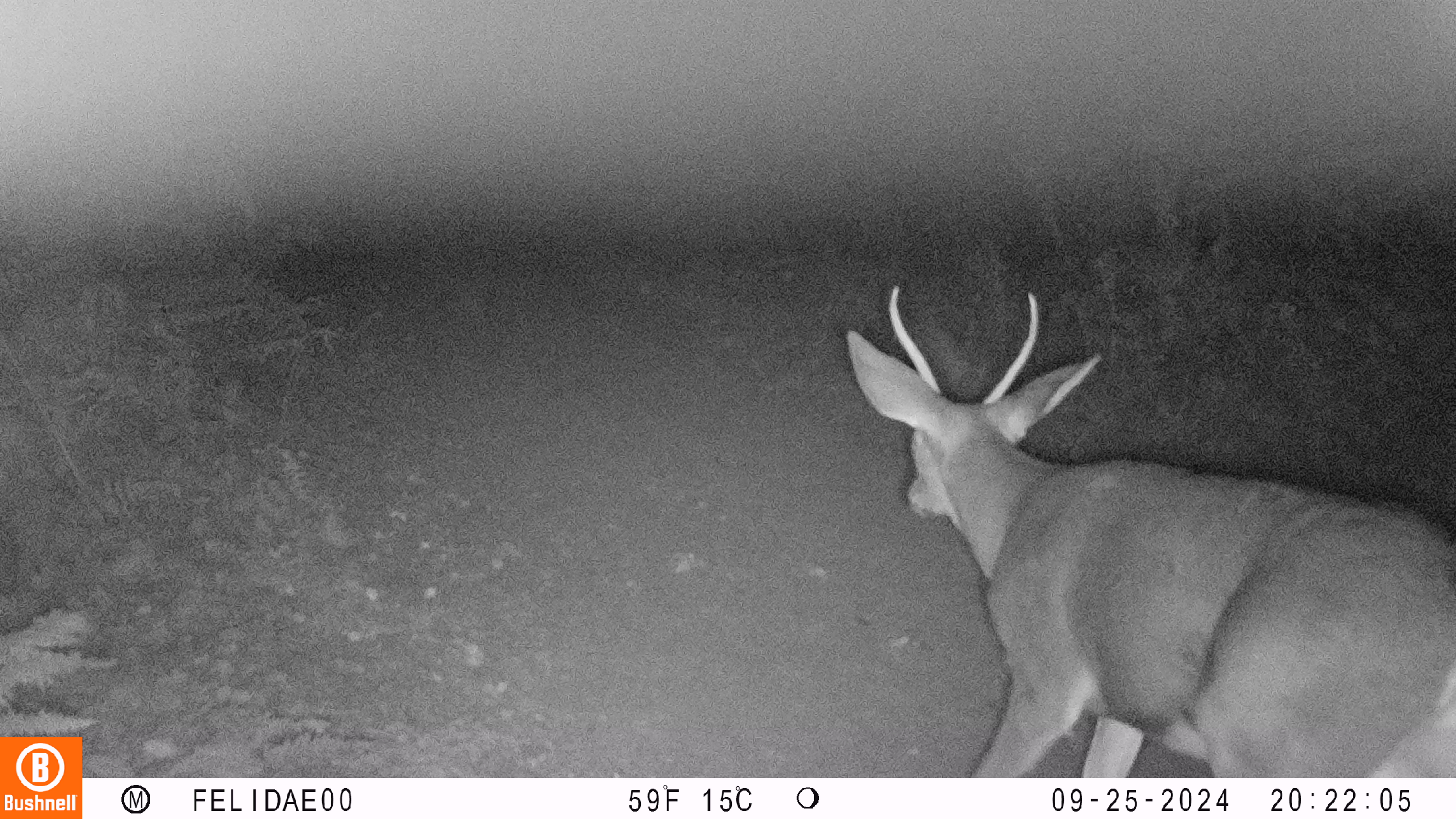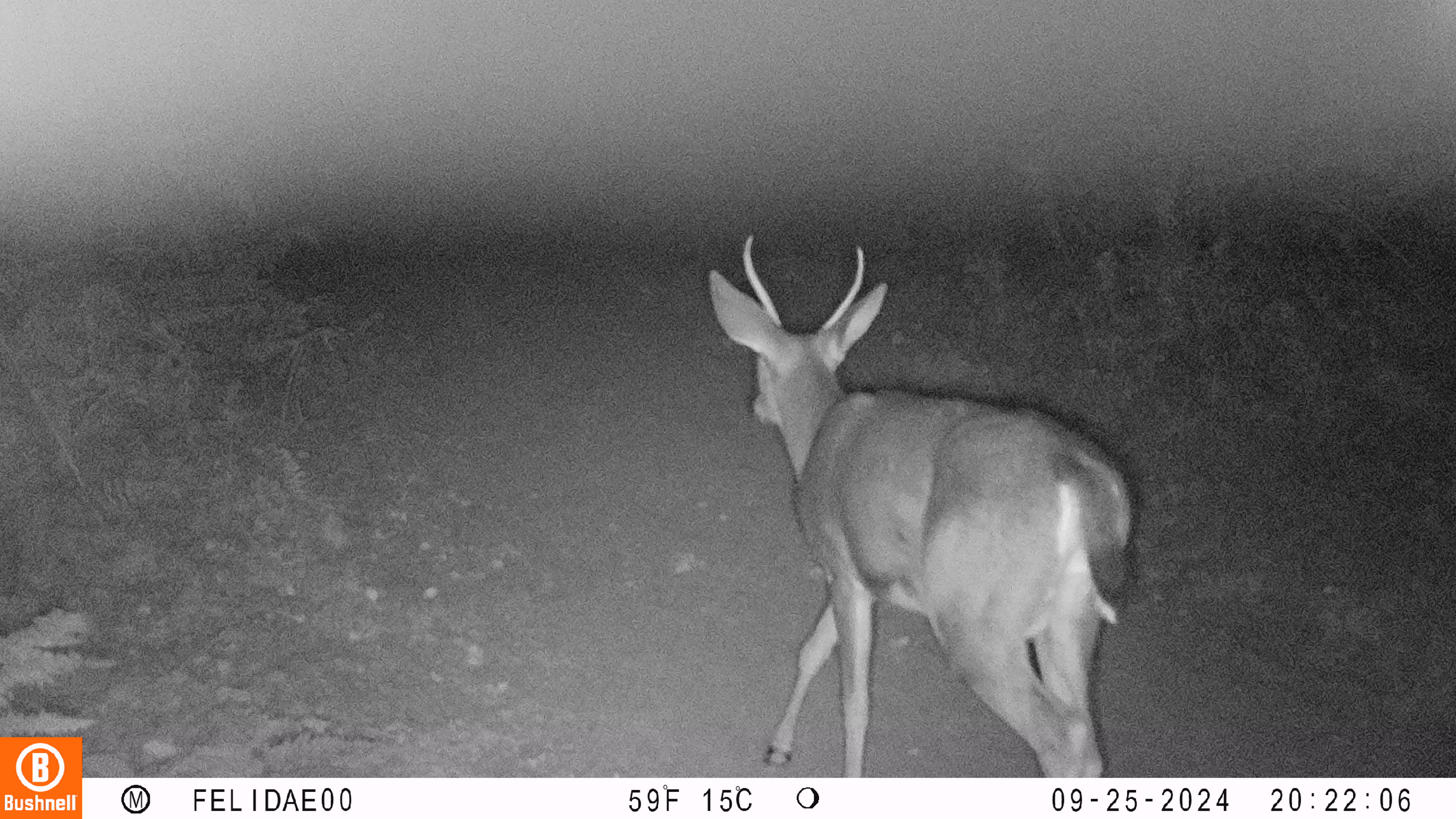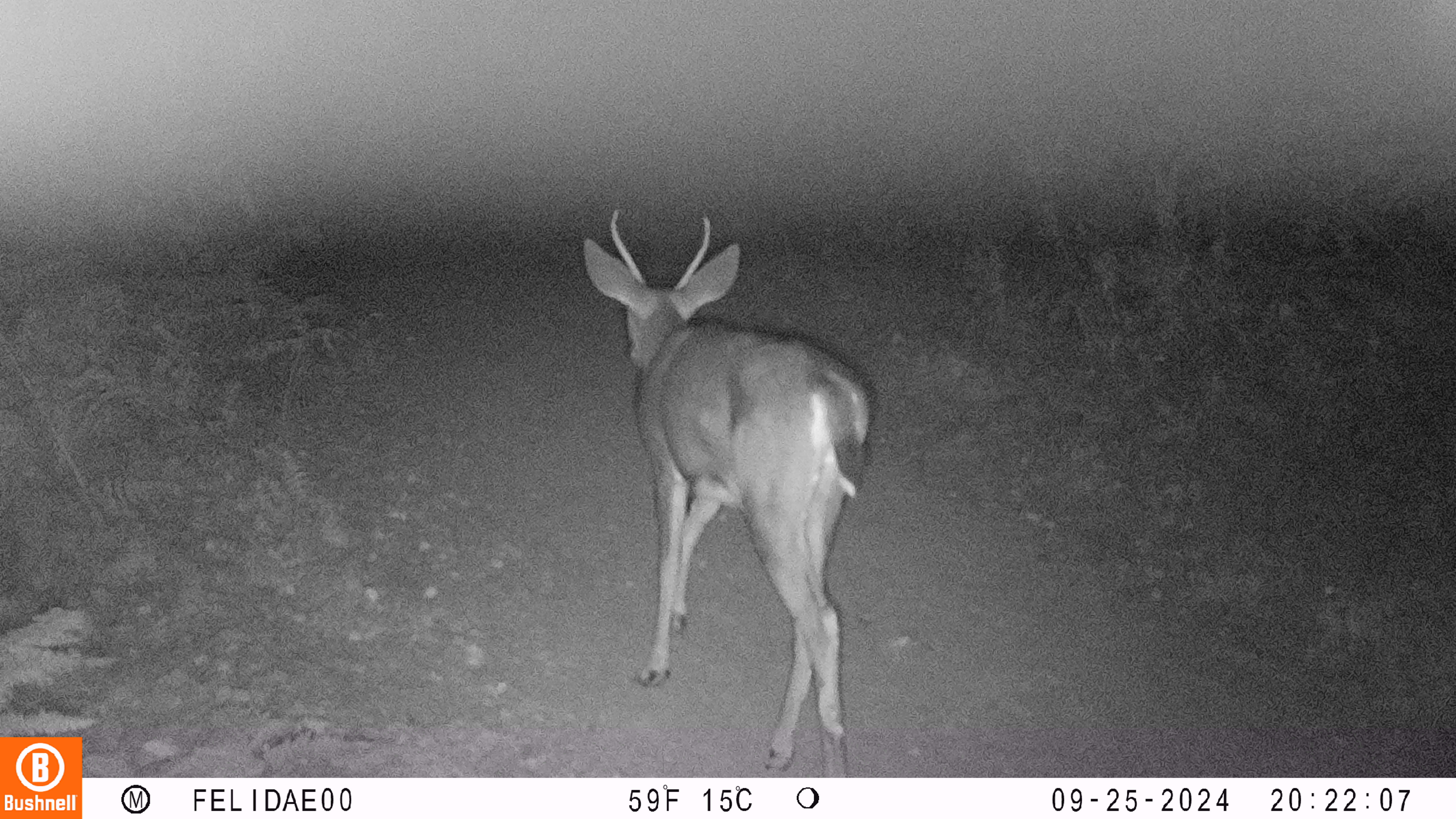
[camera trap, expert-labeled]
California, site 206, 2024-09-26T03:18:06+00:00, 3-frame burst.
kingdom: Animalia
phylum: Chordata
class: Mammalia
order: Artiodactyla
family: Cervidae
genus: Odocoileus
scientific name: Odocoileus hemionus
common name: mule deer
Mule deer (Odocoileus hemionus).